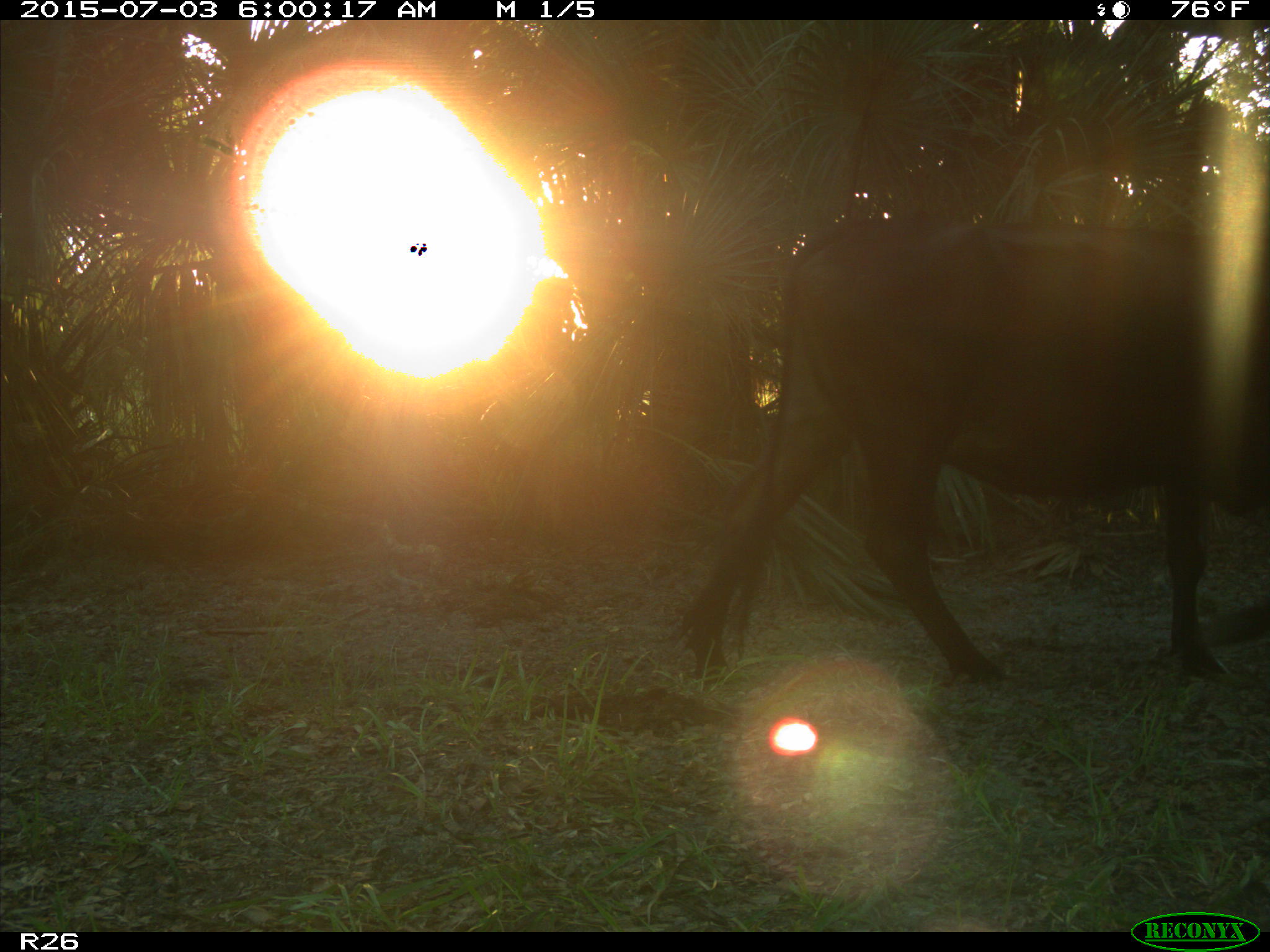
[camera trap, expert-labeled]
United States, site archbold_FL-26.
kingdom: Animalia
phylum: Chordata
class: Mammalia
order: Artiodactyla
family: Bovidae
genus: Bos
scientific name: Bos taurus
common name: domestic cow